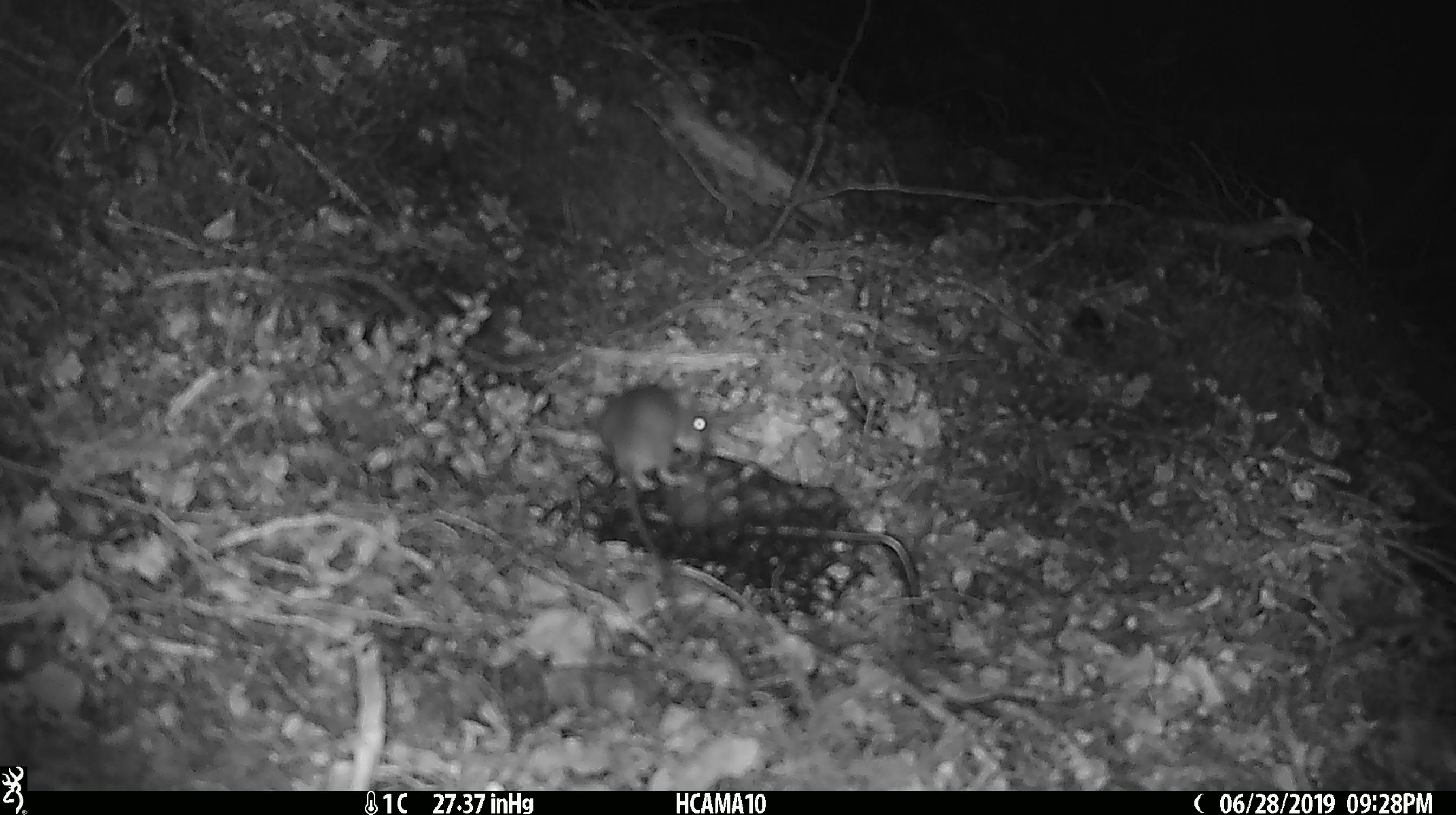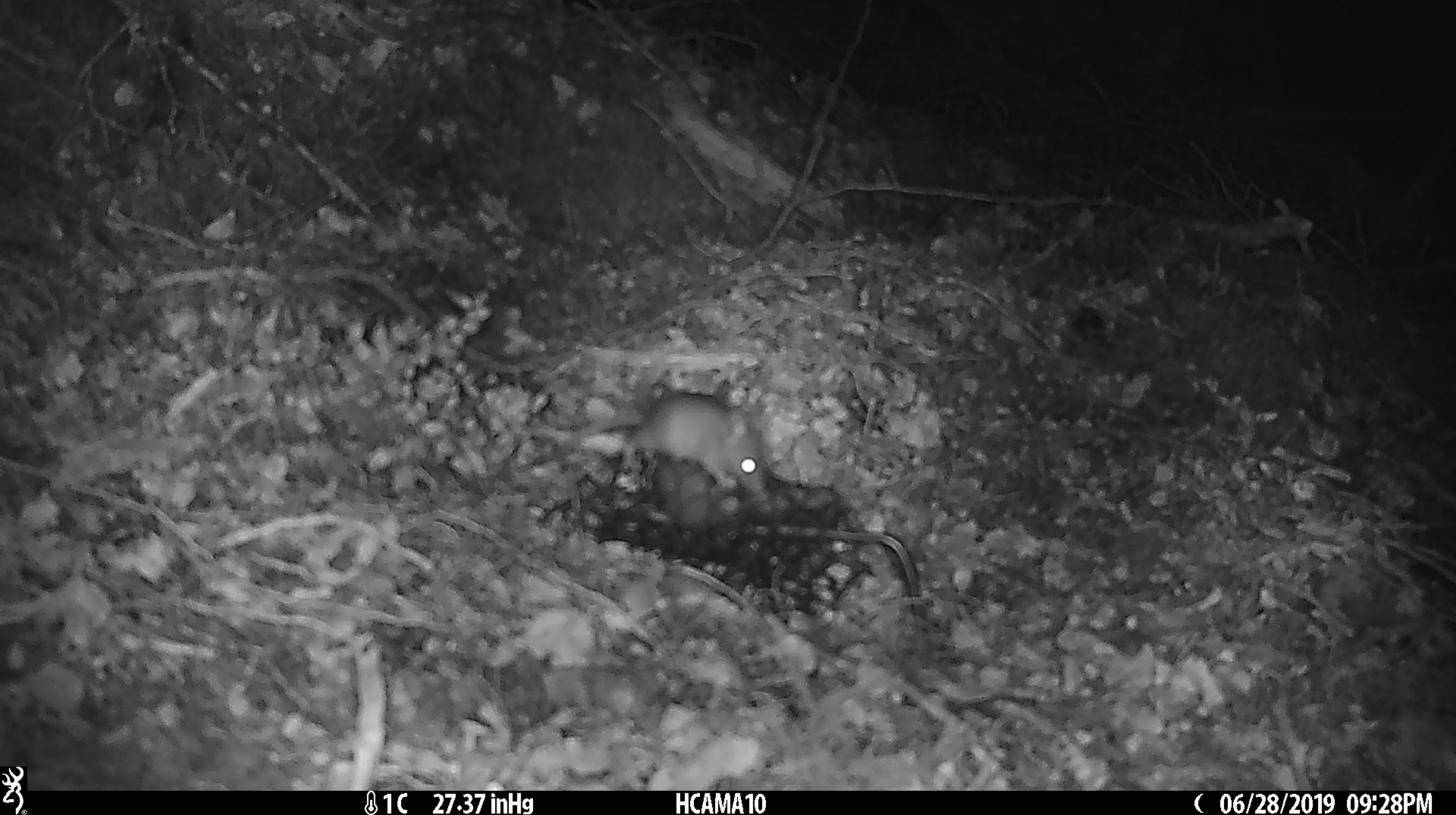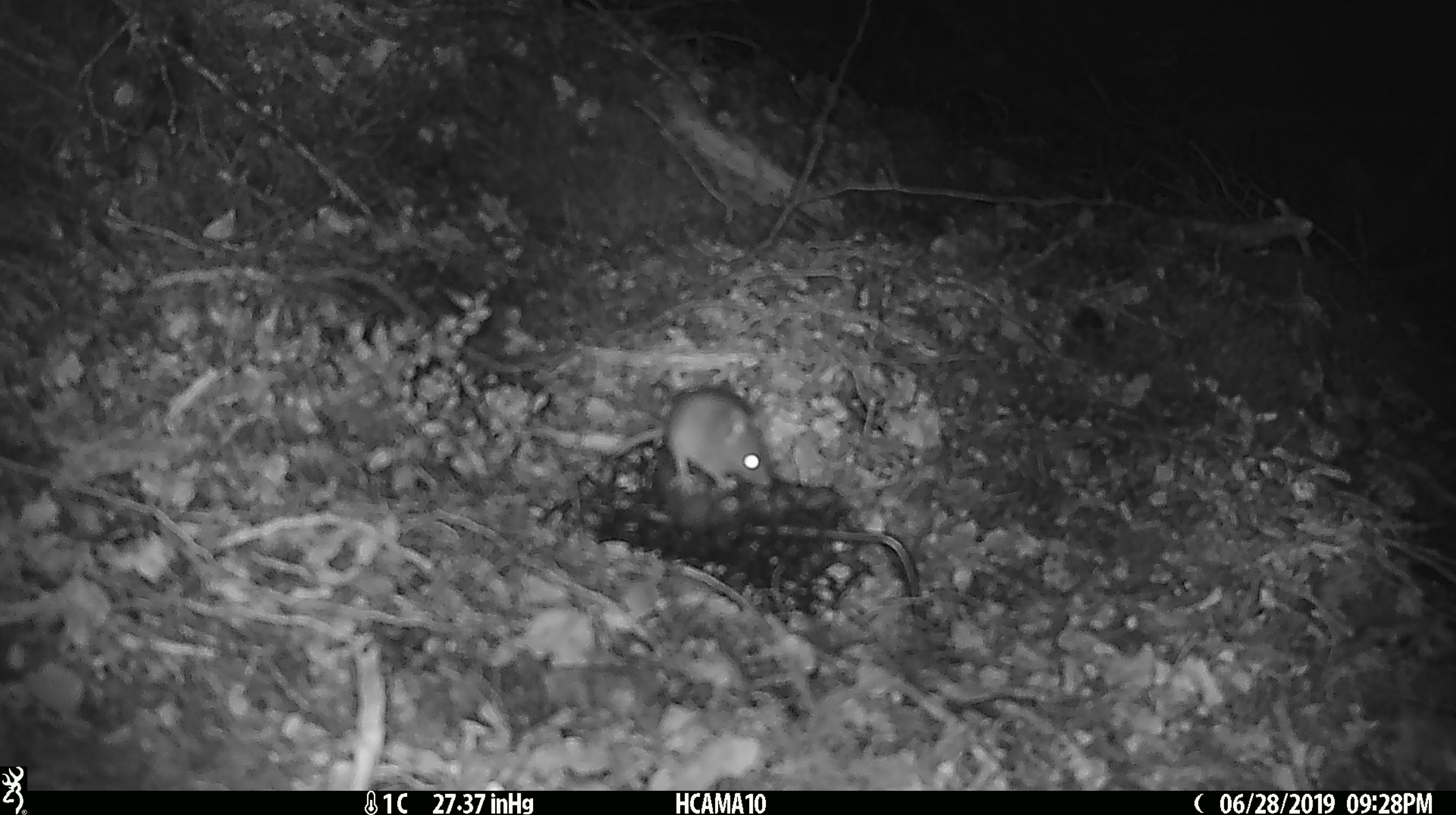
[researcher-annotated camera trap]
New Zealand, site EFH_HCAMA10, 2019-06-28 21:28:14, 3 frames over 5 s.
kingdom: Animalia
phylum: Chordata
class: Mammalia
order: Rodentia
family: Muridae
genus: Mus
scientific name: Mus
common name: mouse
Mouse (Mus).